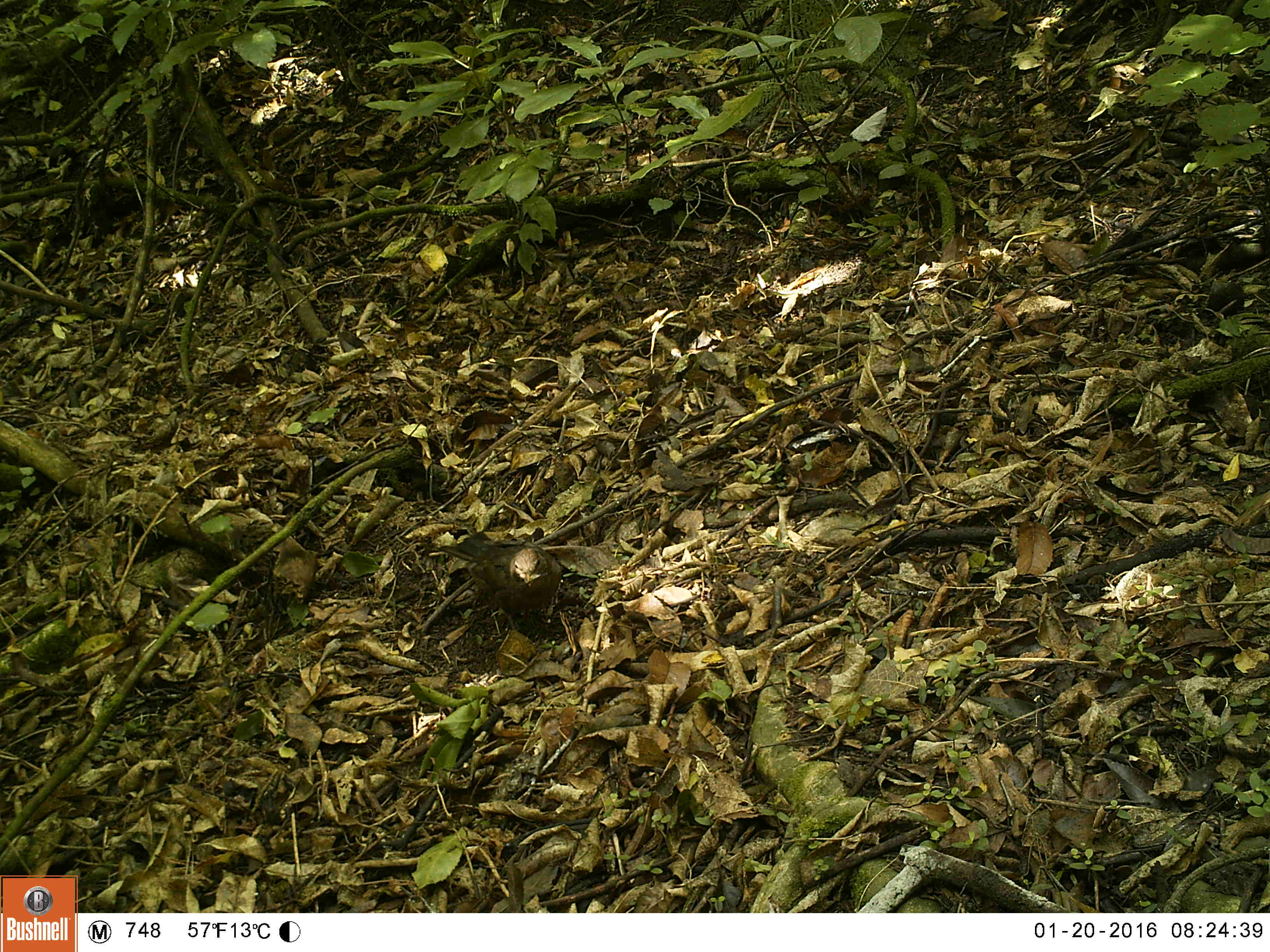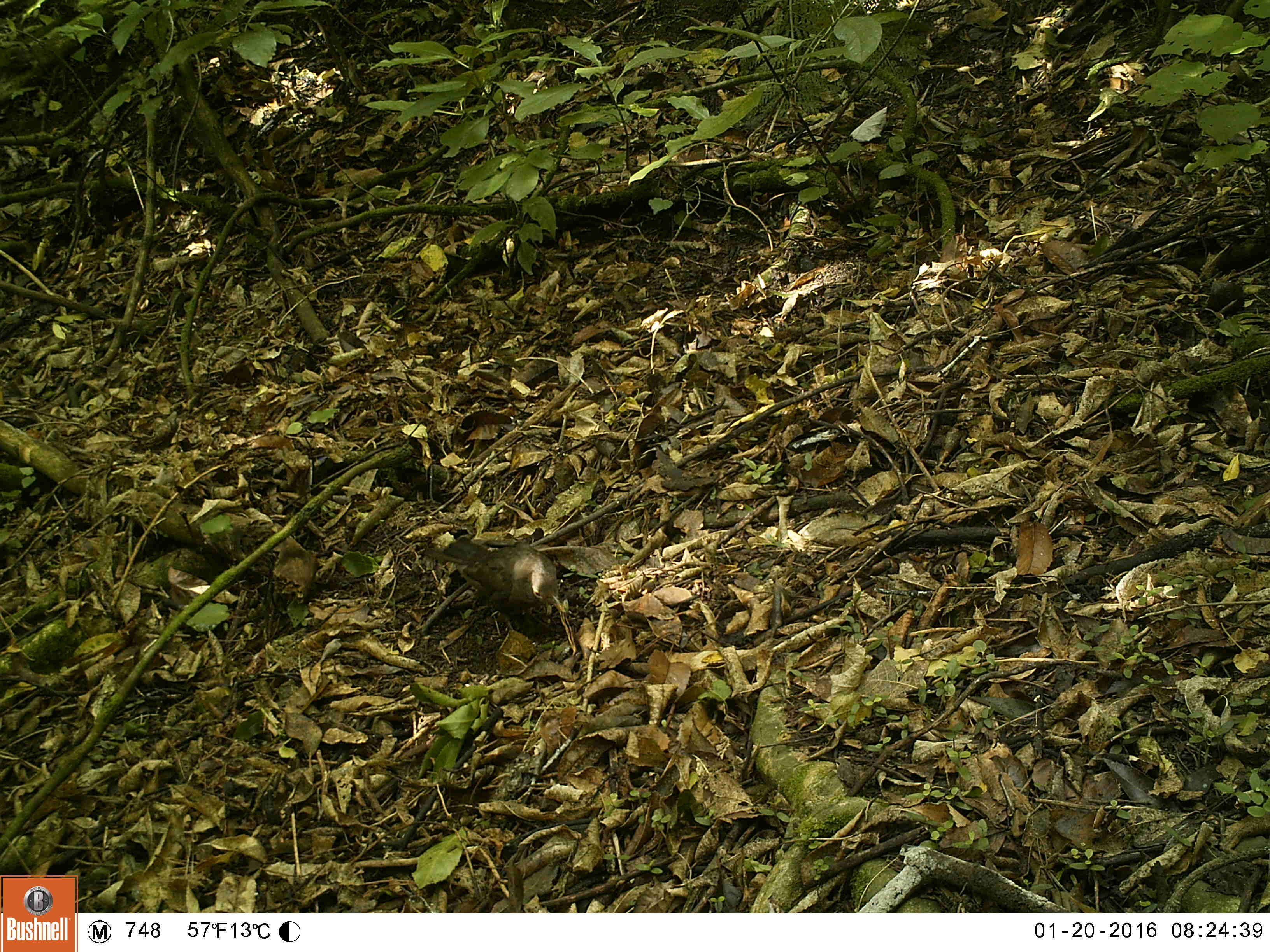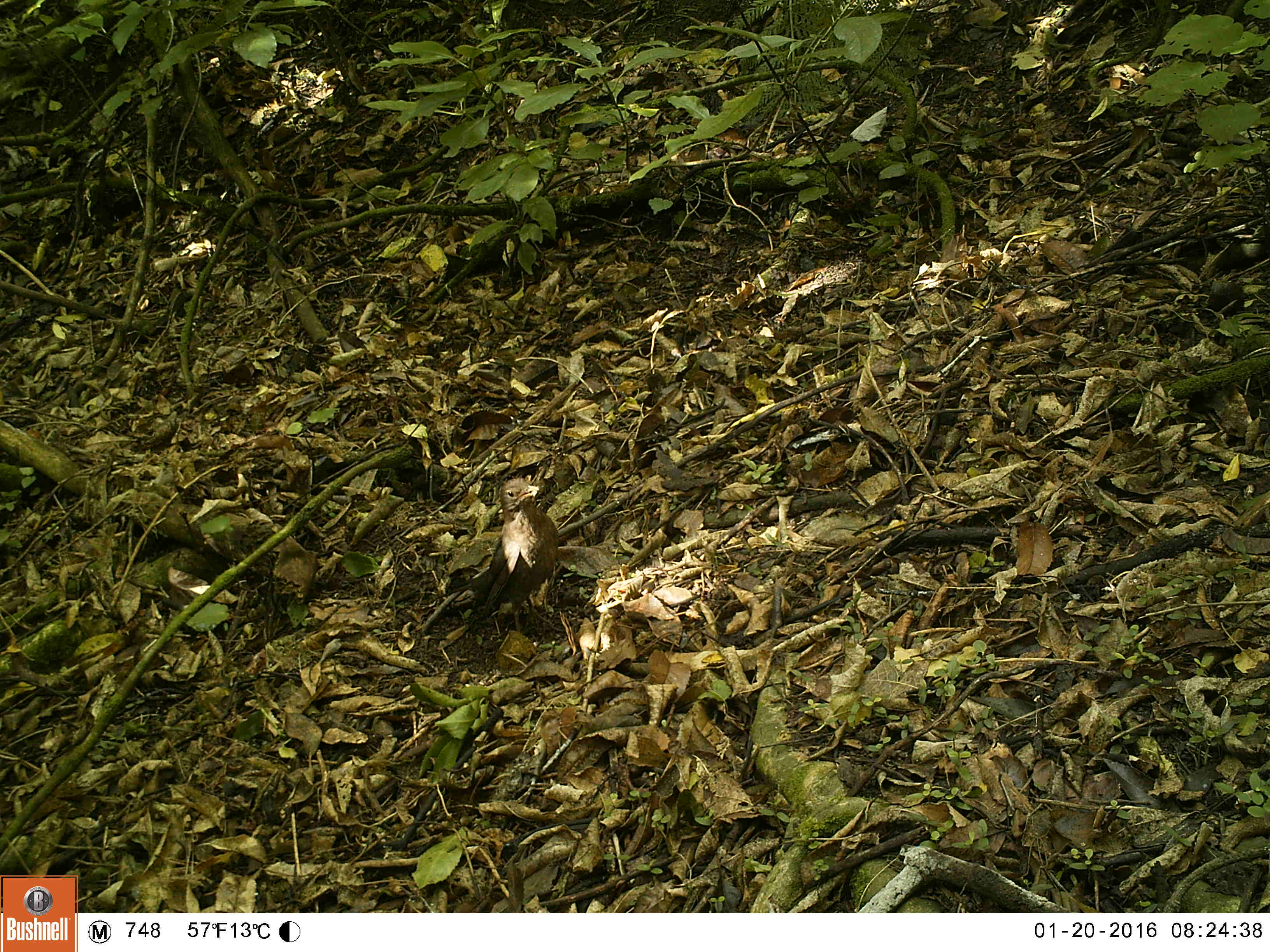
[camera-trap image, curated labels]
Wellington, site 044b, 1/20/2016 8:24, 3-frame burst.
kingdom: Animalia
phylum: Chordata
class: Aves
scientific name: Aves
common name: bird